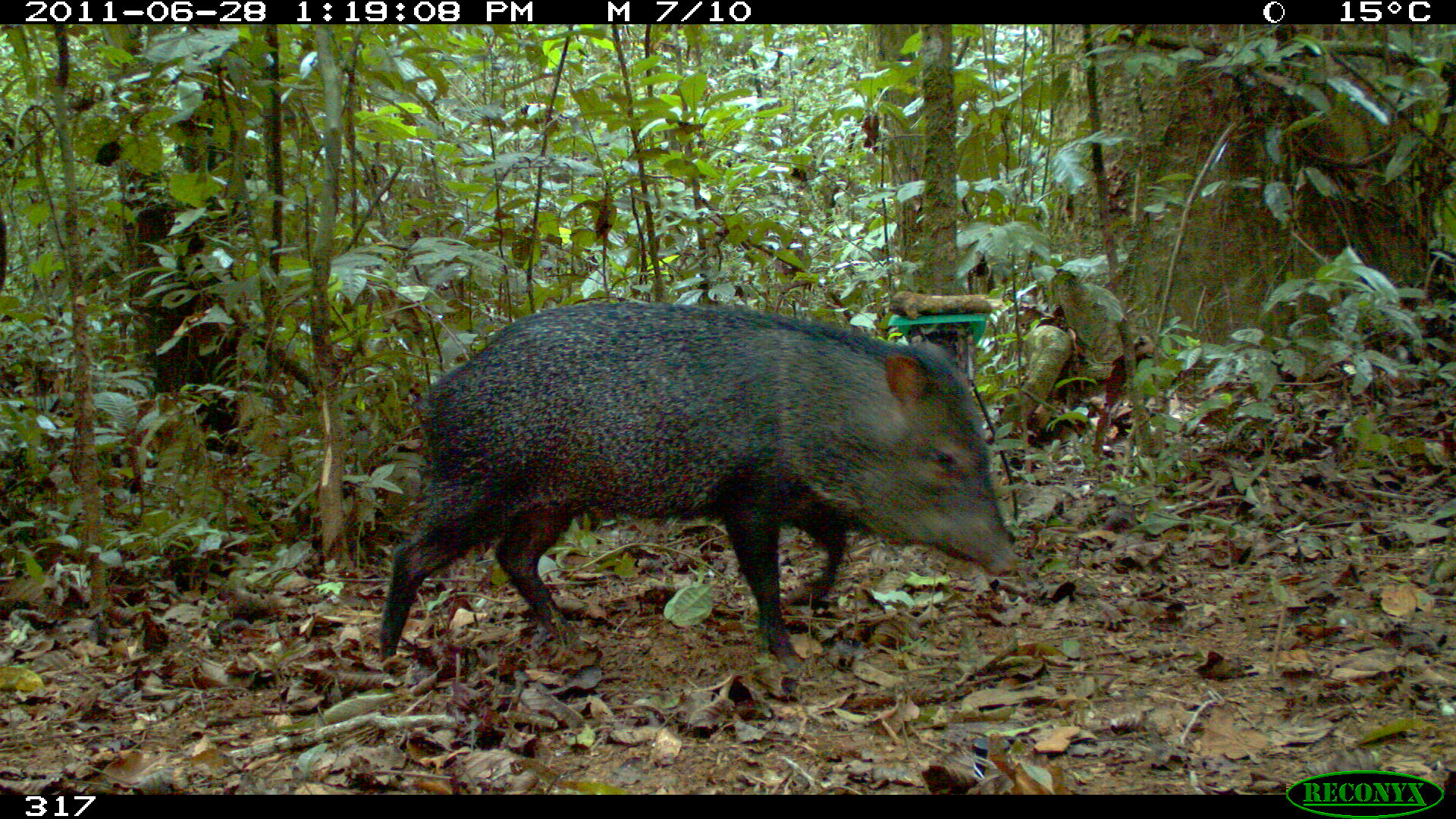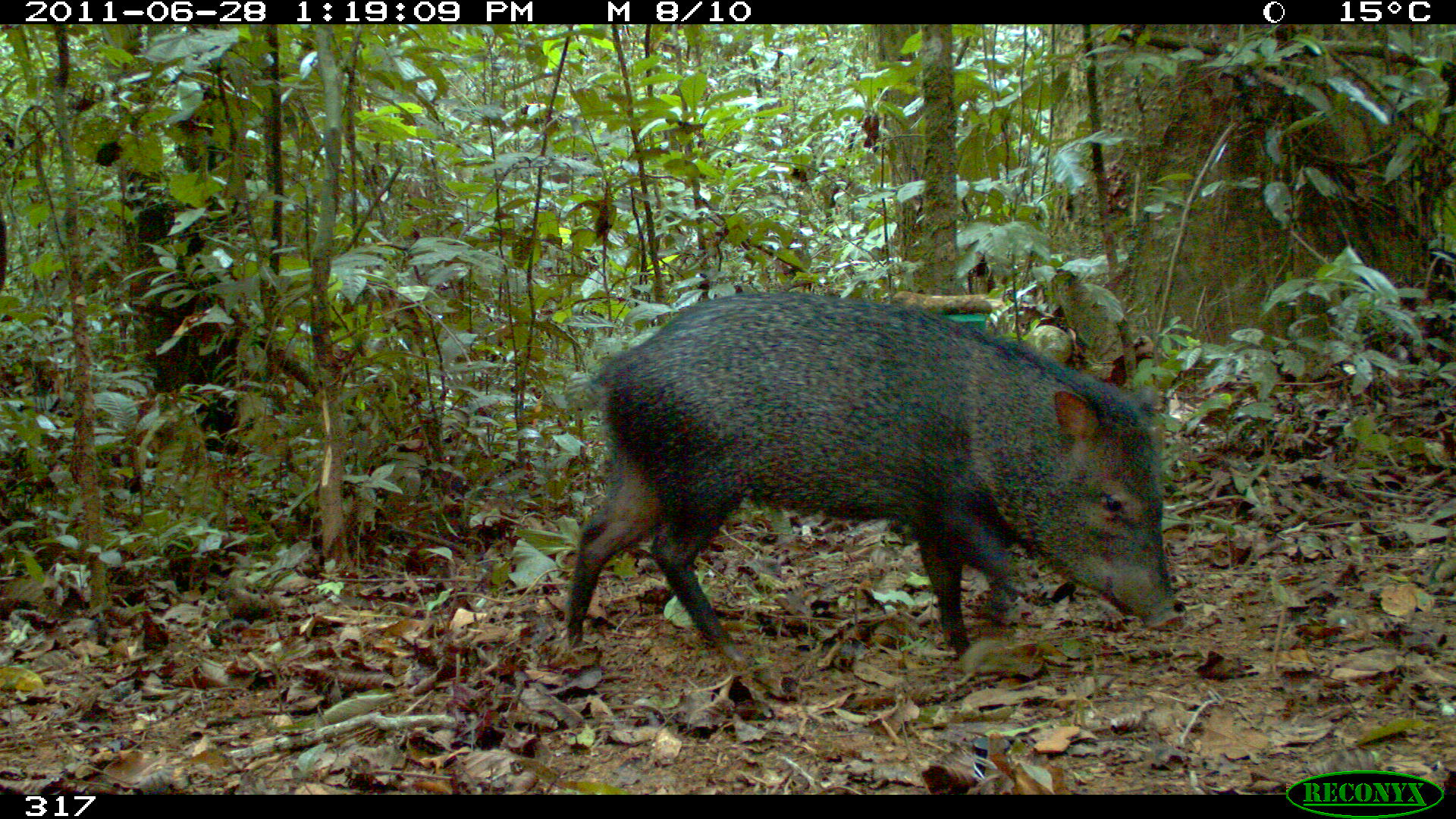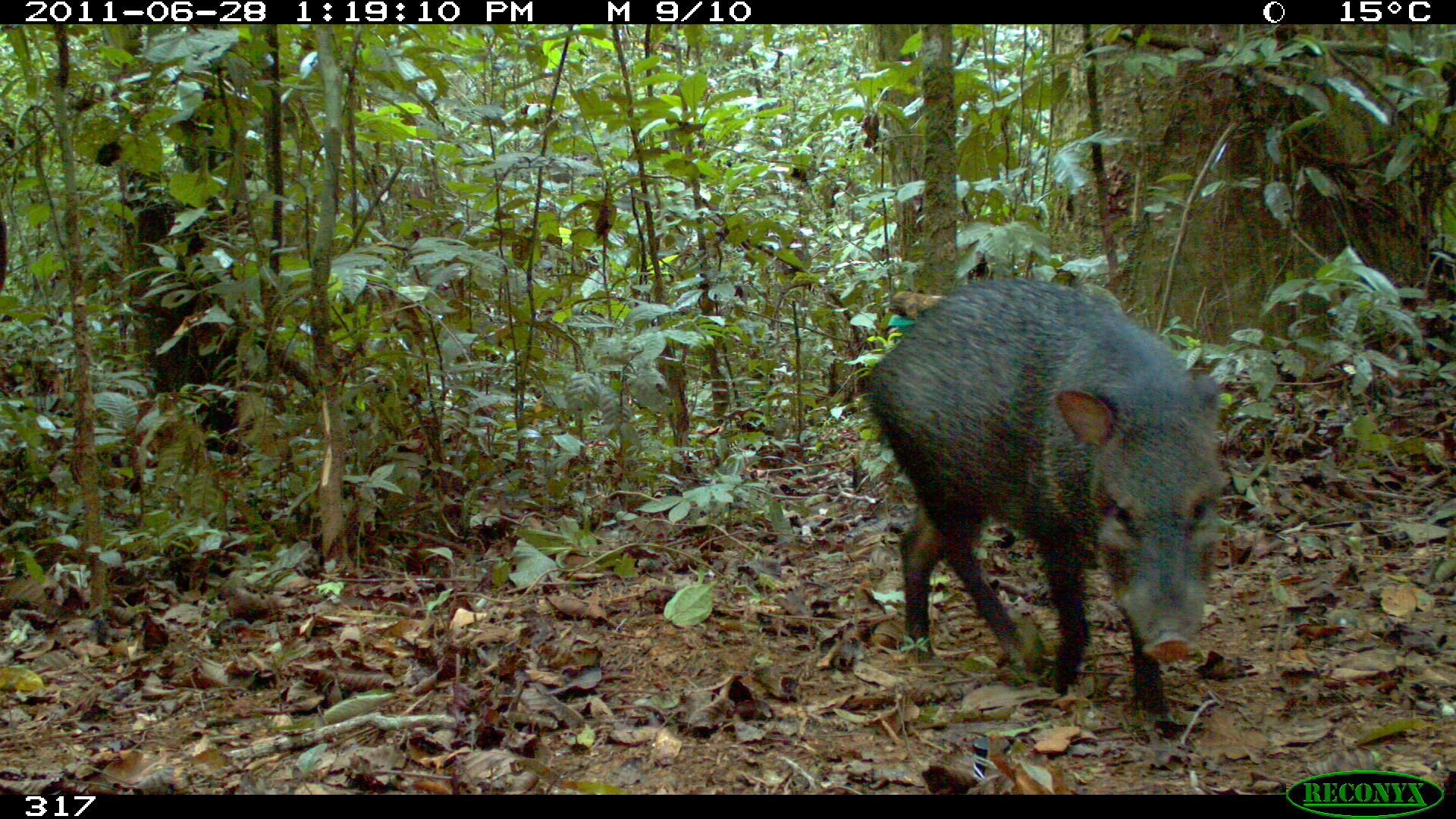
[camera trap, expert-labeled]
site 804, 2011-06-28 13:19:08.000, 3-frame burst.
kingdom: Animalia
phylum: Chordata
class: Mammalia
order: Artiodactyla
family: Tayassuidae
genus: Pecari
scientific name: Pecari tajacu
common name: collared peccary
Pecari tajacu (collared peccary).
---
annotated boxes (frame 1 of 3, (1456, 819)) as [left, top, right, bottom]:
pecari tajacu: [374, 301, 1019, 675]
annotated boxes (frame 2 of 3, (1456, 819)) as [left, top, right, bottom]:
pecari tajacu: [564, 292, 1188, 654]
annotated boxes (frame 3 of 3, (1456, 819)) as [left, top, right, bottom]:
pecari tajacu: [865, 276, 1224, 737]